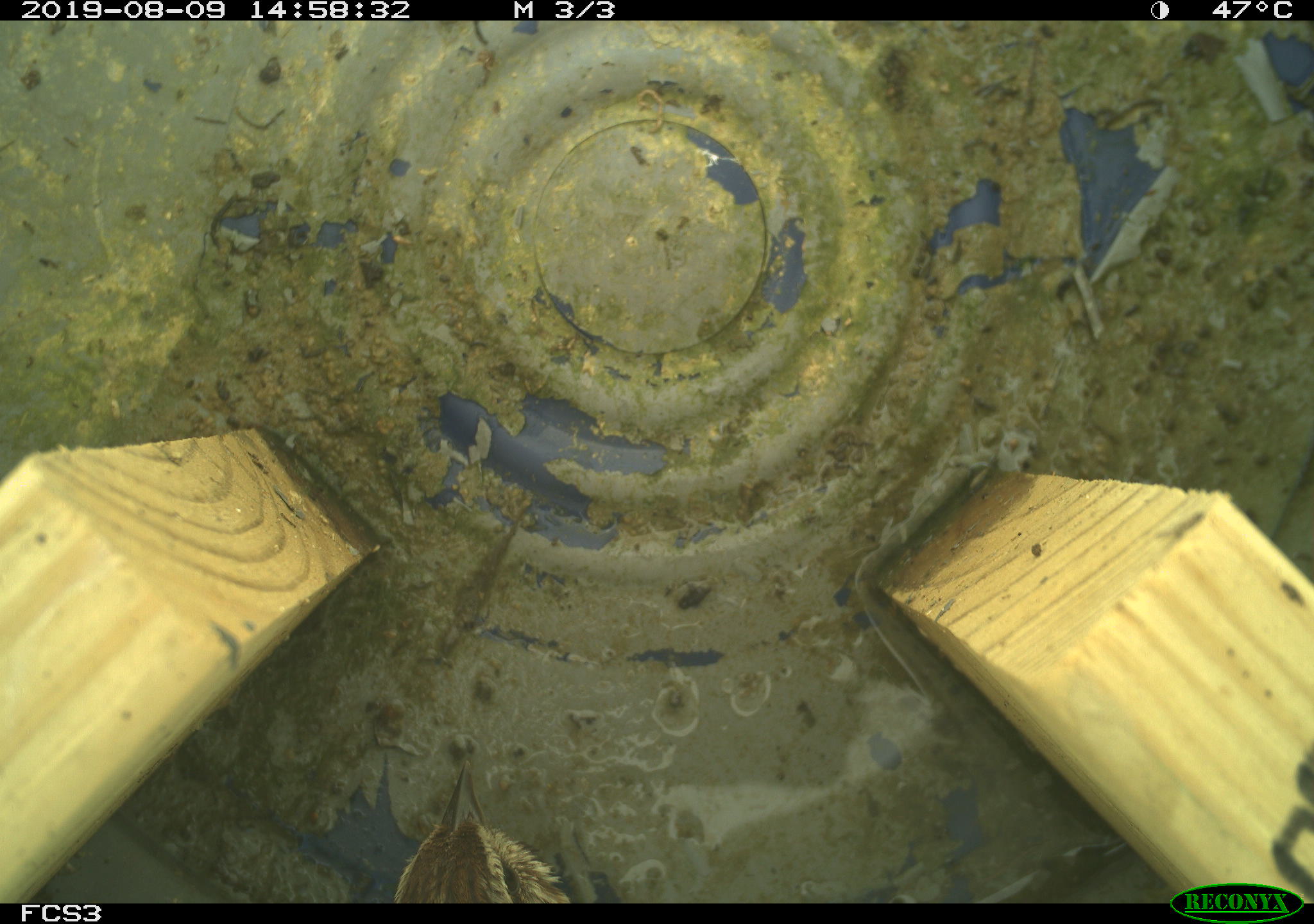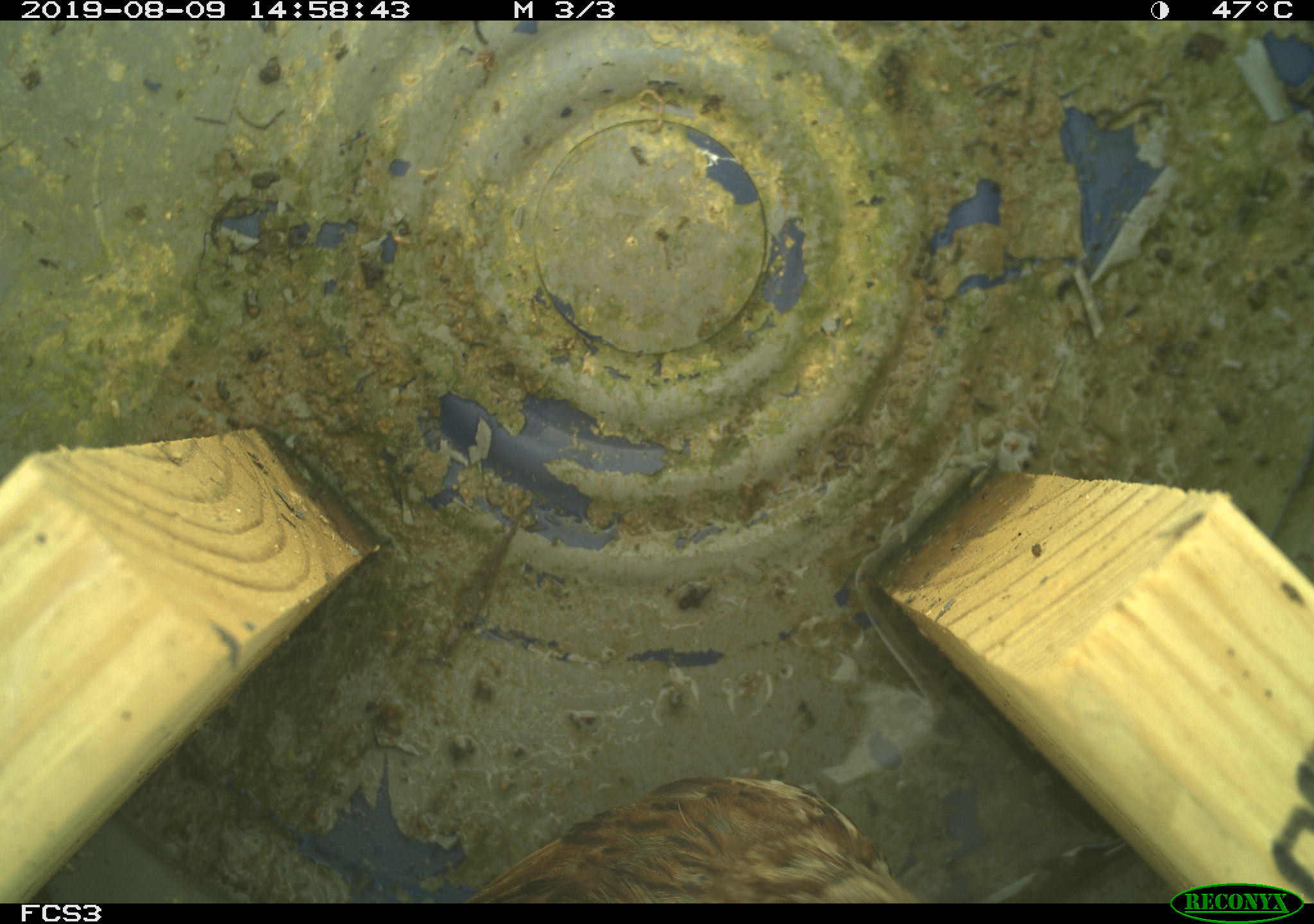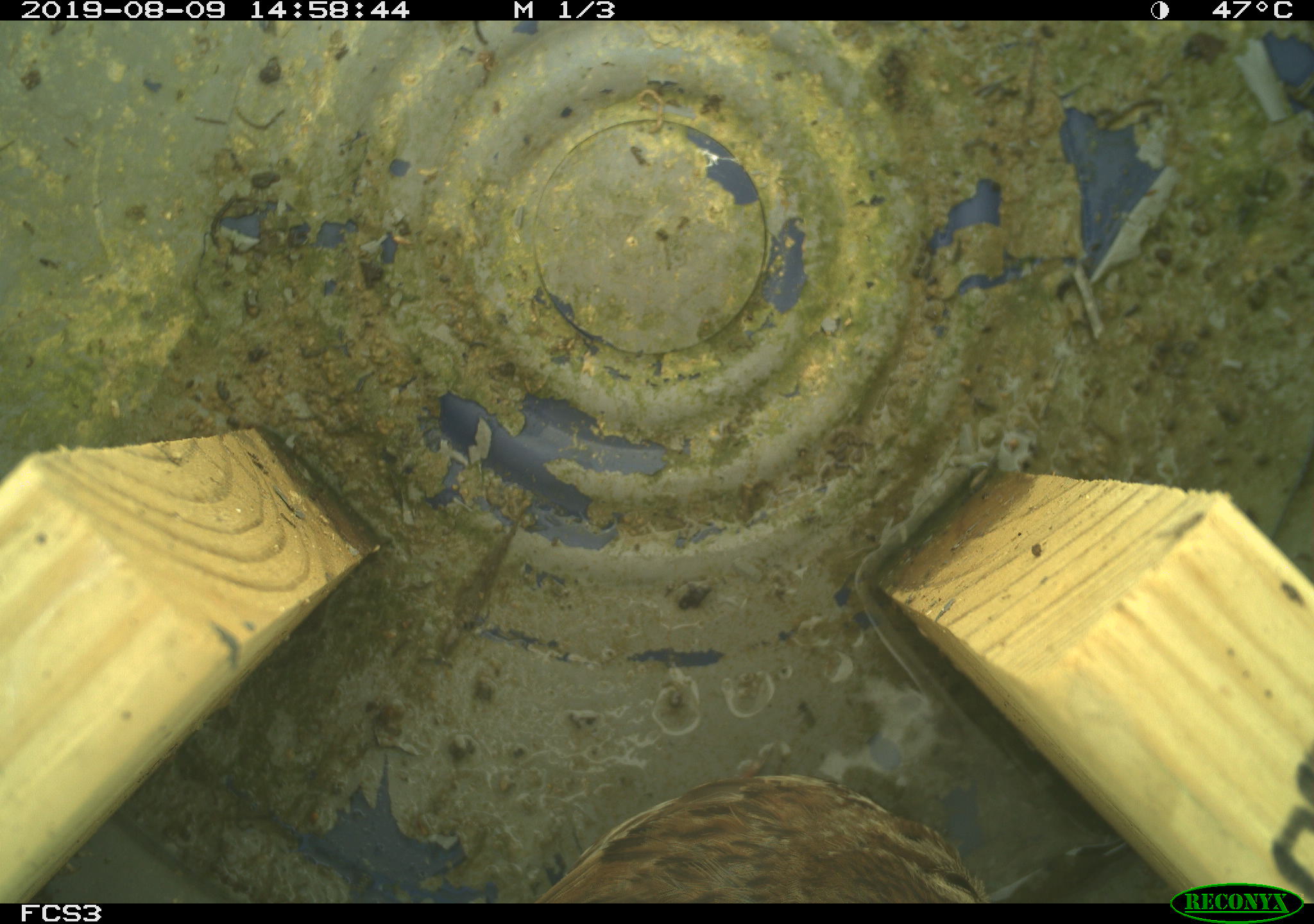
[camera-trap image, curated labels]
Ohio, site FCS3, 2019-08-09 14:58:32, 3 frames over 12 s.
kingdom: Animalia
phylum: Chordata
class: Aves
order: Passeriformes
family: Passerellidae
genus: Melospiza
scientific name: Melospiza melodia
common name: song sparrow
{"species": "song sparrow (Melospiza melodia)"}